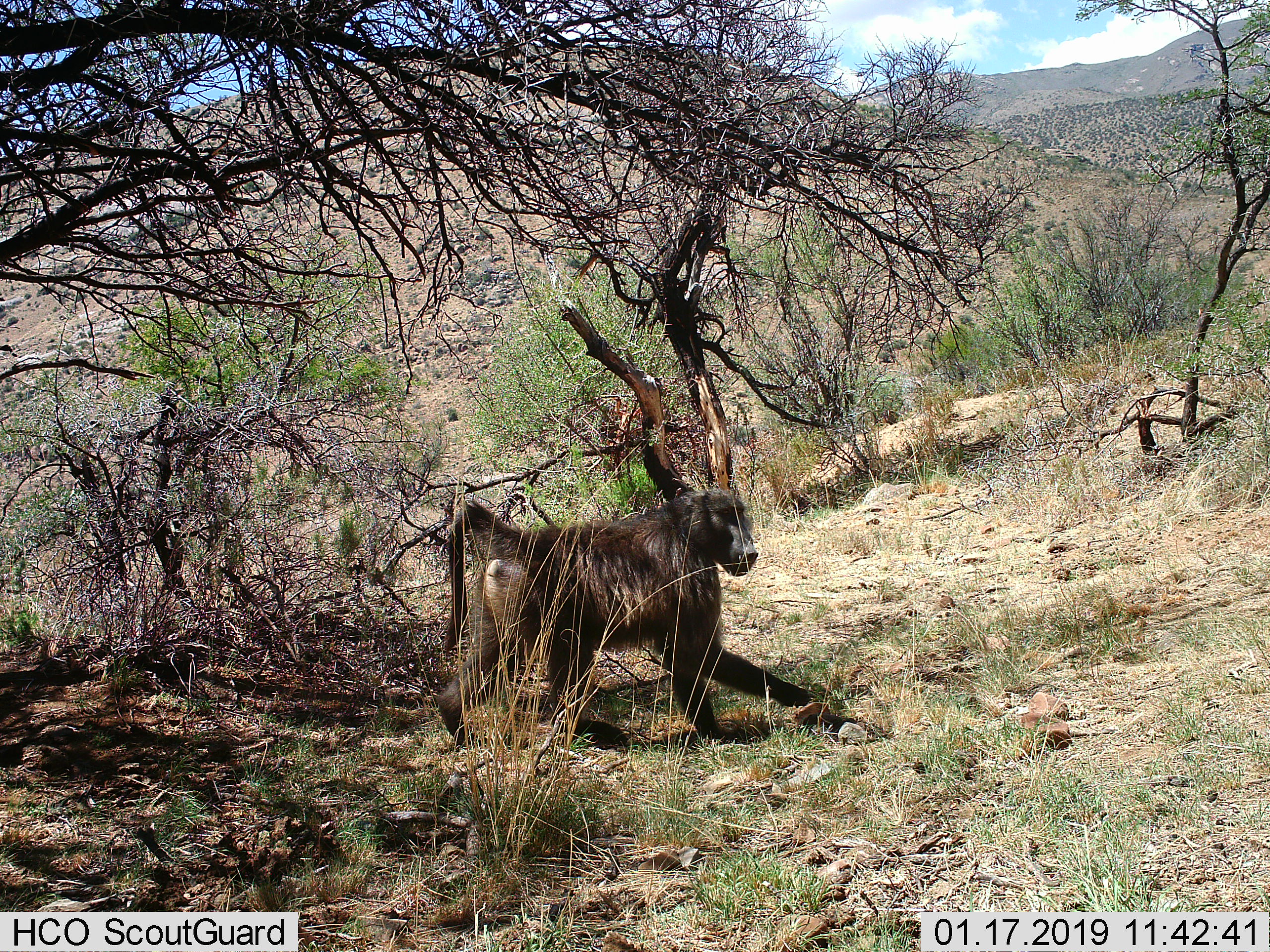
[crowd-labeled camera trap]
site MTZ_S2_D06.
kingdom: Animalia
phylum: Chordata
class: Mammalia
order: Primates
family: Cercopithecidae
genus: Papio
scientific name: Papio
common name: baboon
Baboon (Papio), count 1. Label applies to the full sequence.